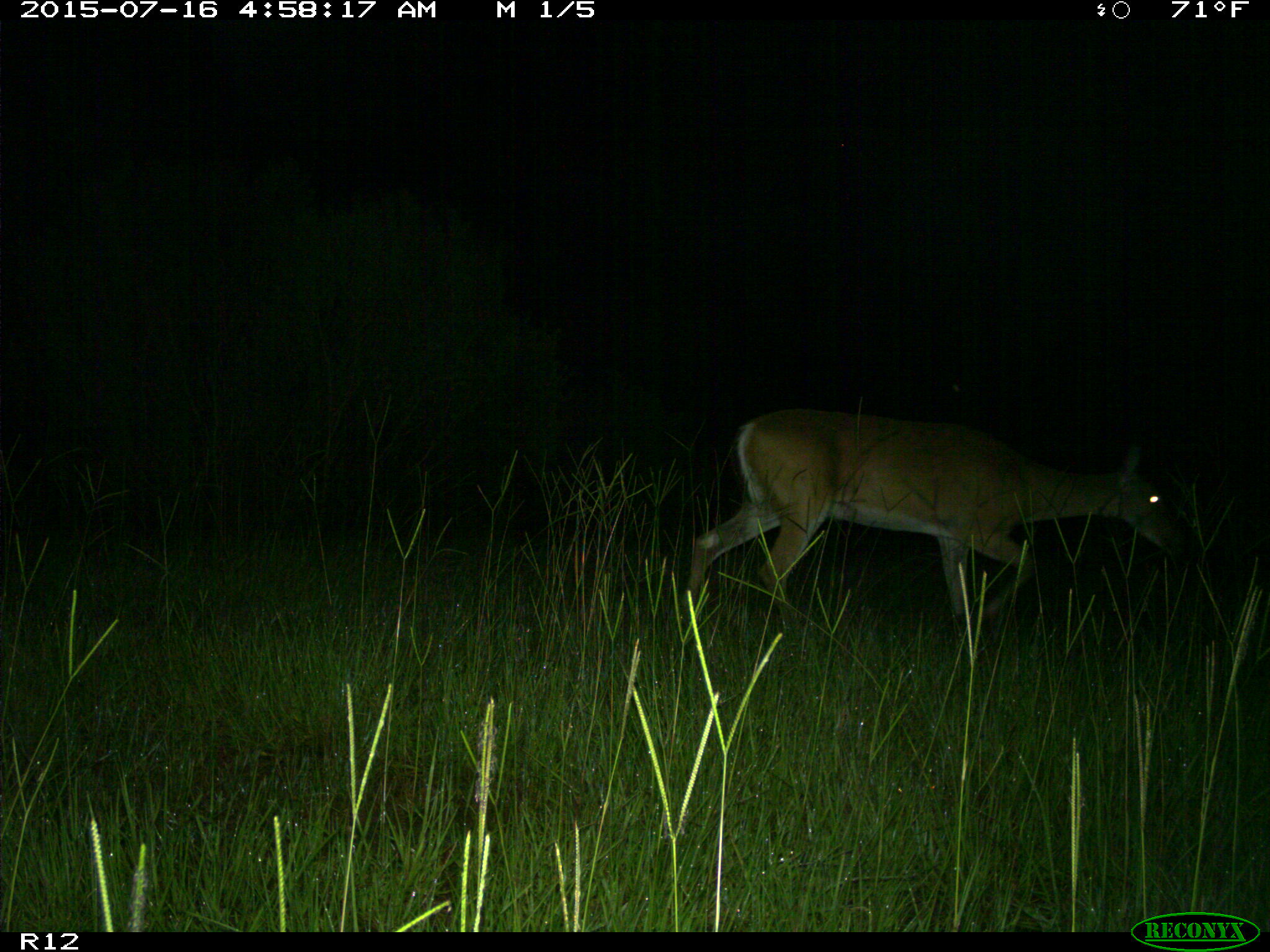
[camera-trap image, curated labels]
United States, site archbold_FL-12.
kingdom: Animalia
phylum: Chordata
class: Mammalia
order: Artiodactyla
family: Cervidae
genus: Odocoileus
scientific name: Odocoileus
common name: deer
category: unidentified deer